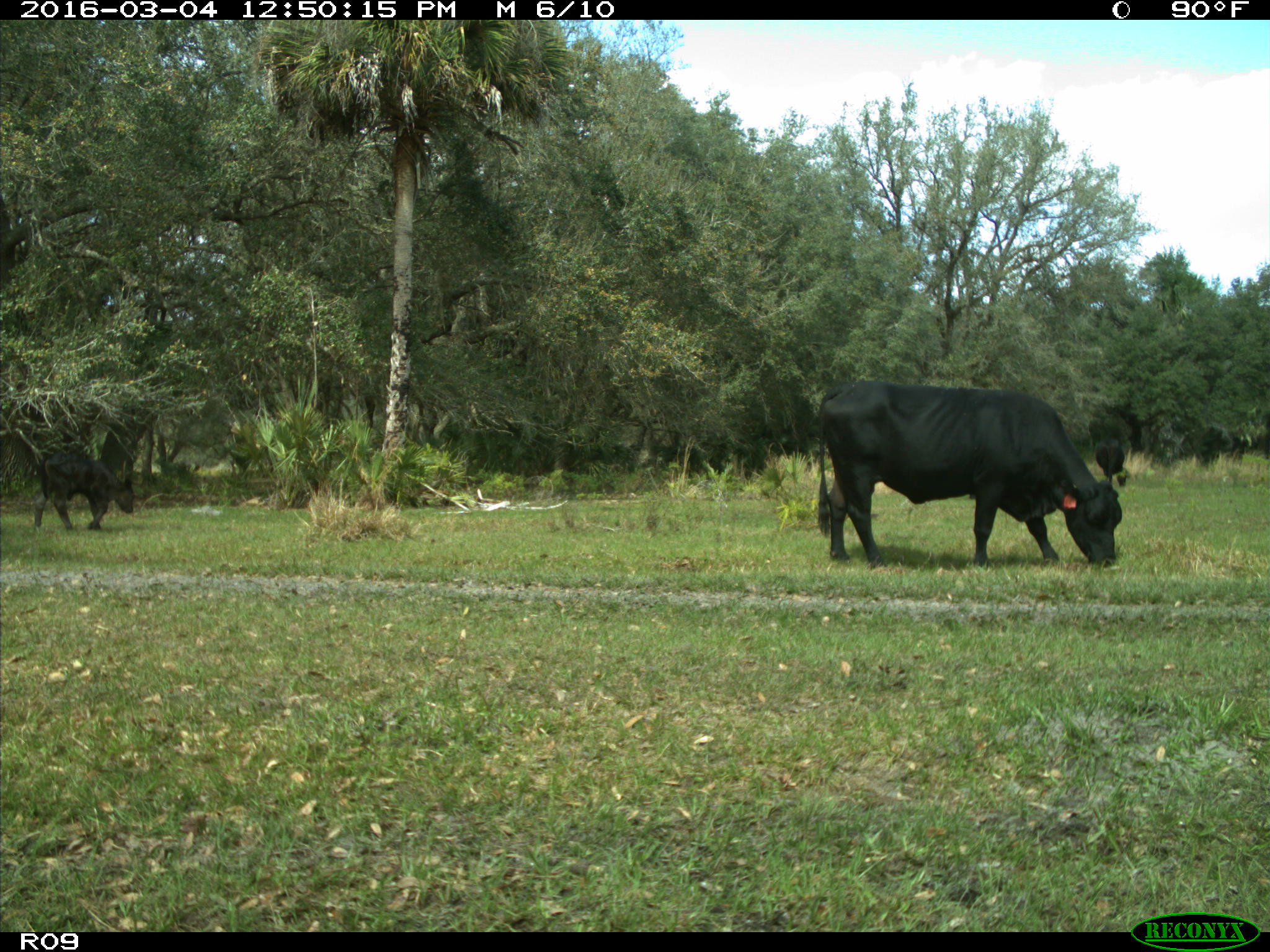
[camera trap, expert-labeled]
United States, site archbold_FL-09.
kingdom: Animalia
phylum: Chordata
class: Mammalia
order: Artiodactyla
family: Bovidae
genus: Bos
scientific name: Bos taurus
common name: domestic cow